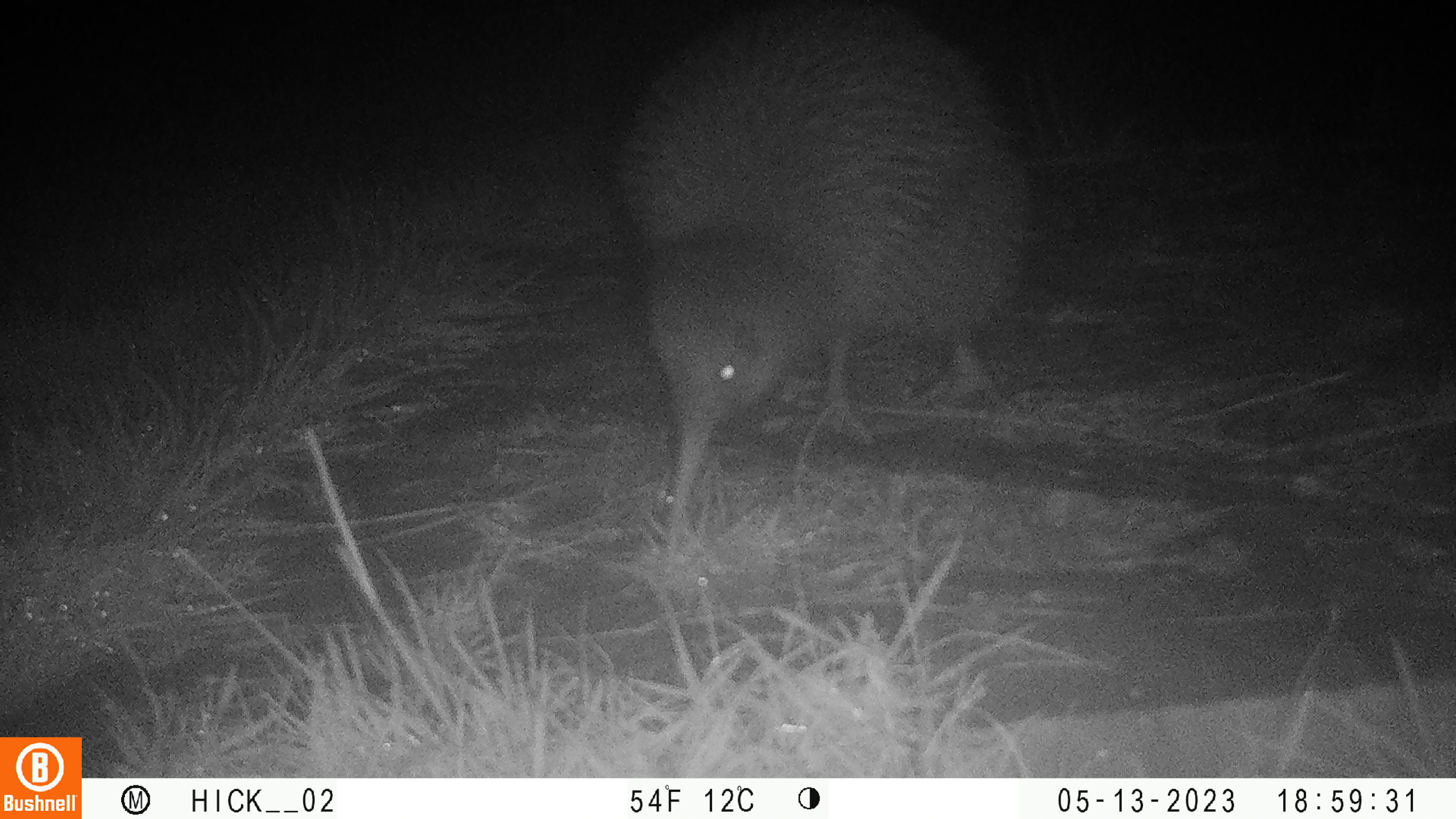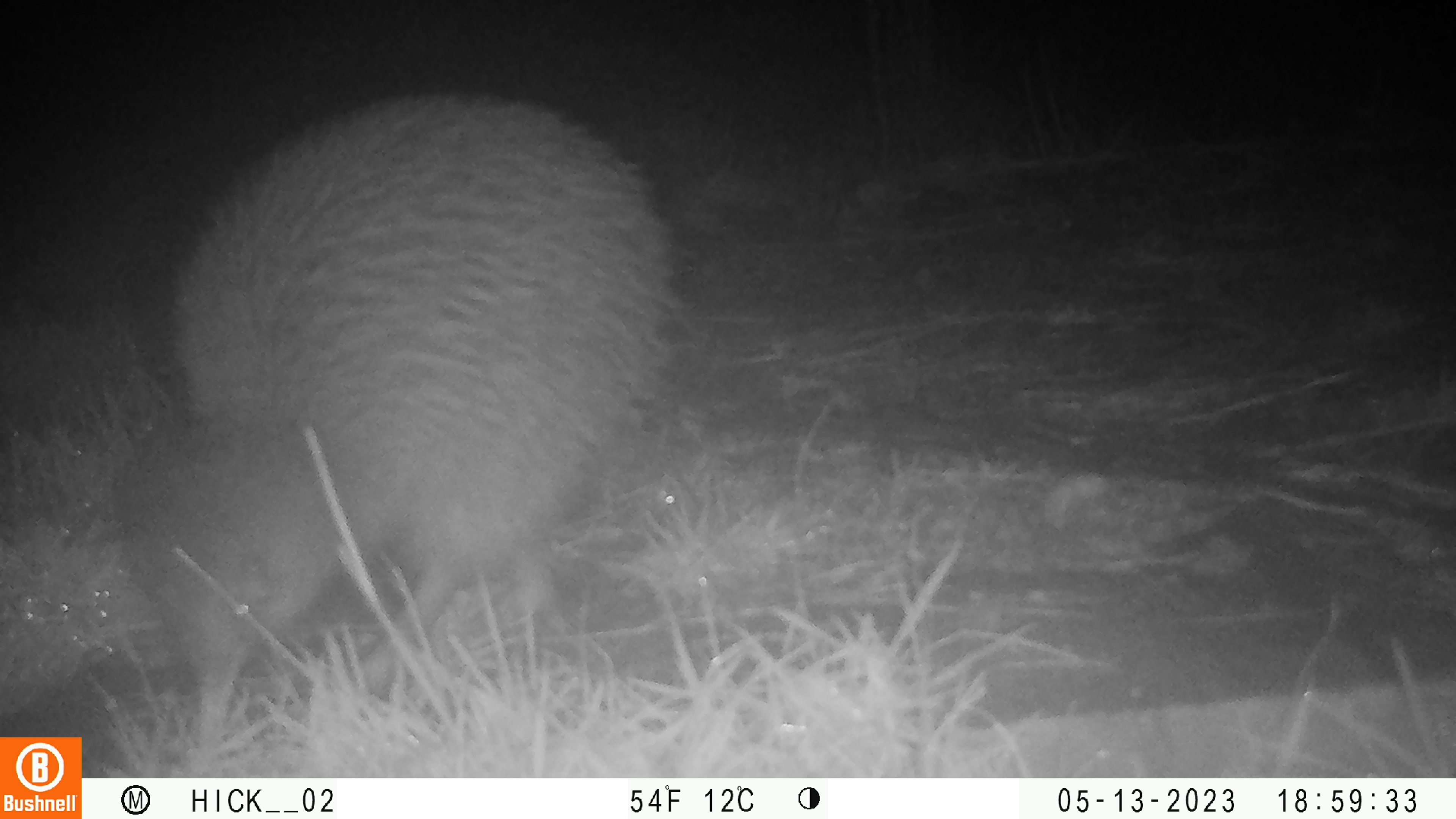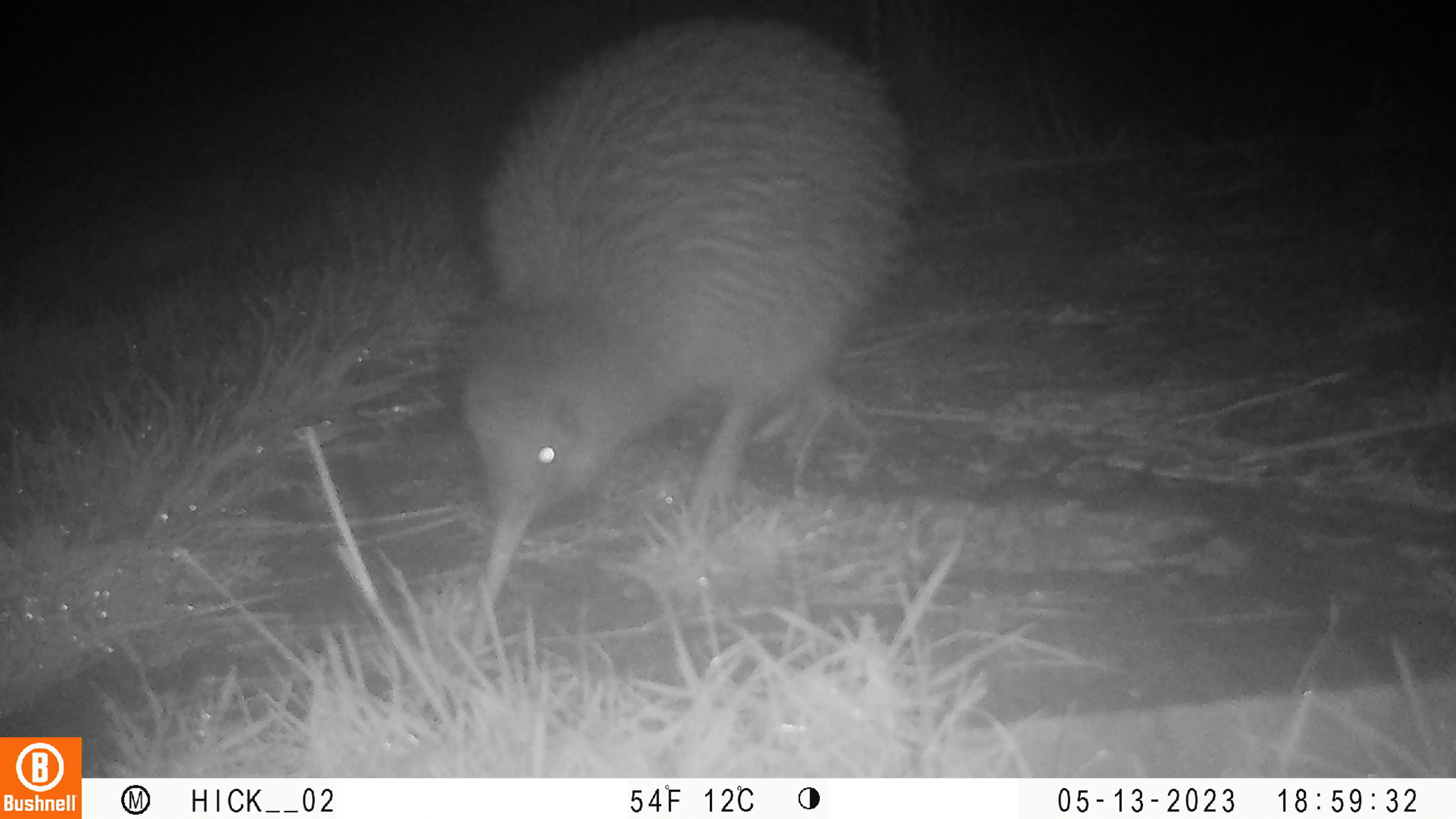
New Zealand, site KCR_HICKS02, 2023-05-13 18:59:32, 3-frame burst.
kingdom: Animalia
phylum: Chordata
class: Aves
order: Apterygiformes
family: Apterygidae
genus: Apteryx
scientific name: Apteryx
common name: kiwi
Kiwi (Apteryx).